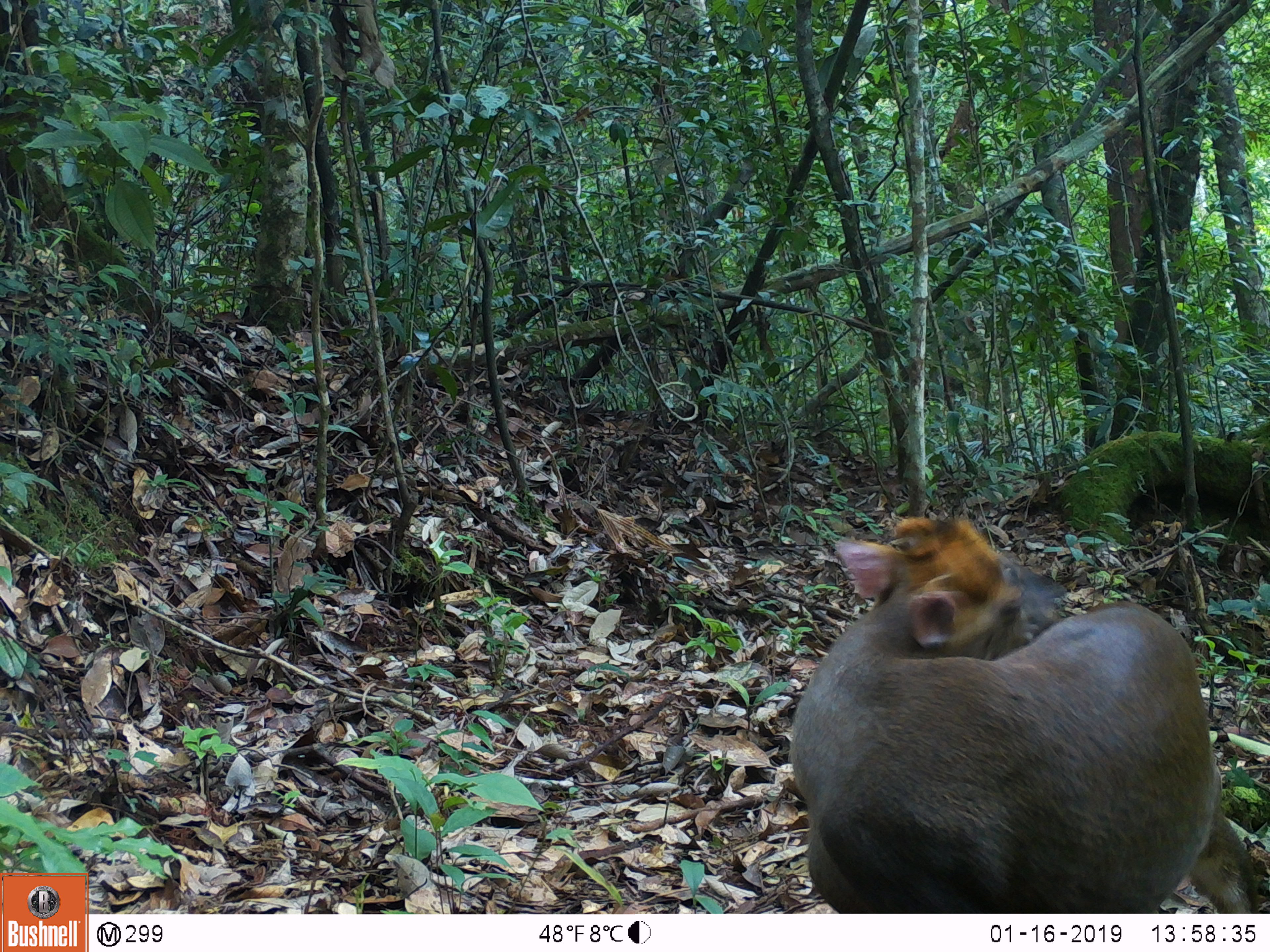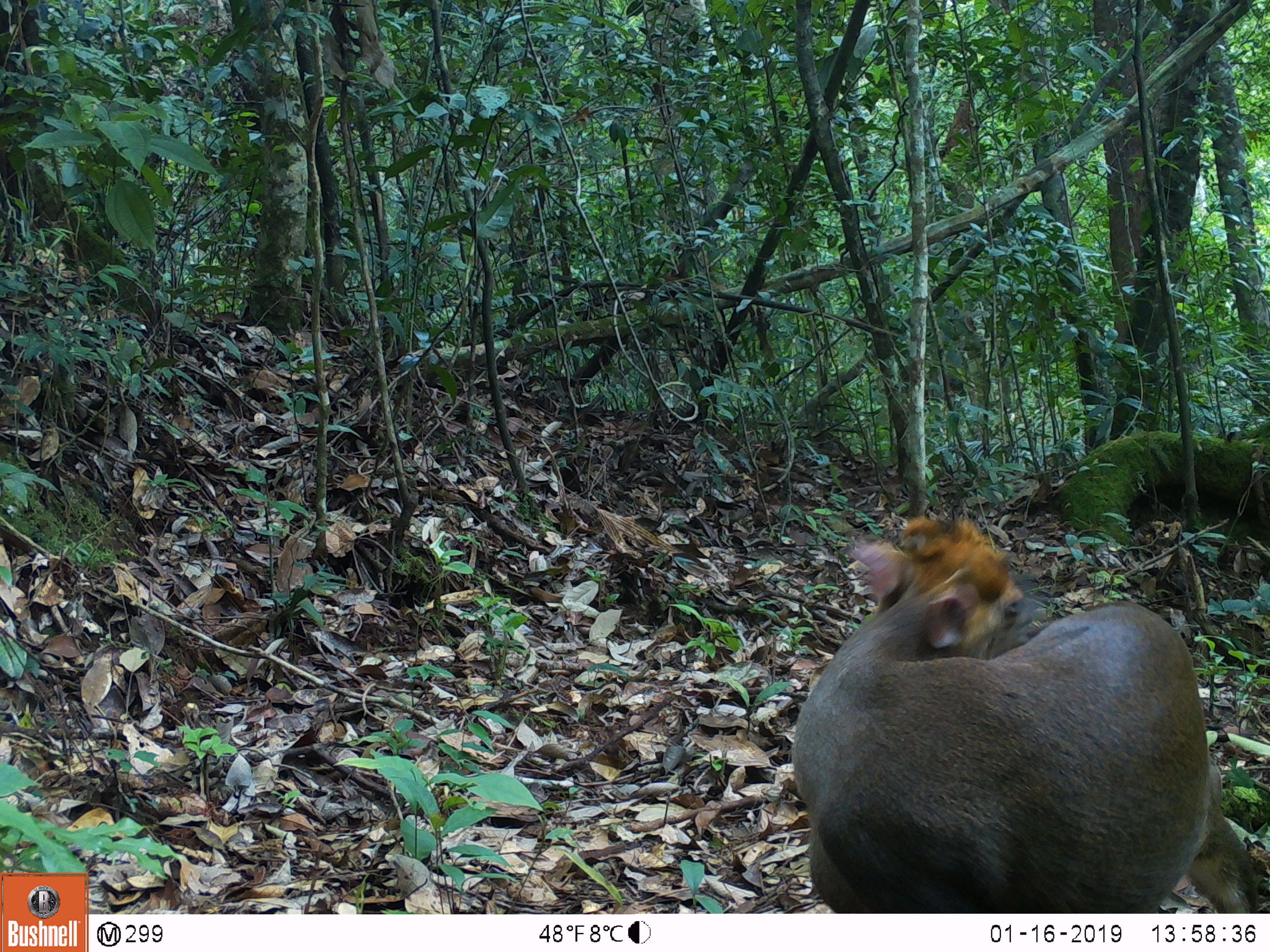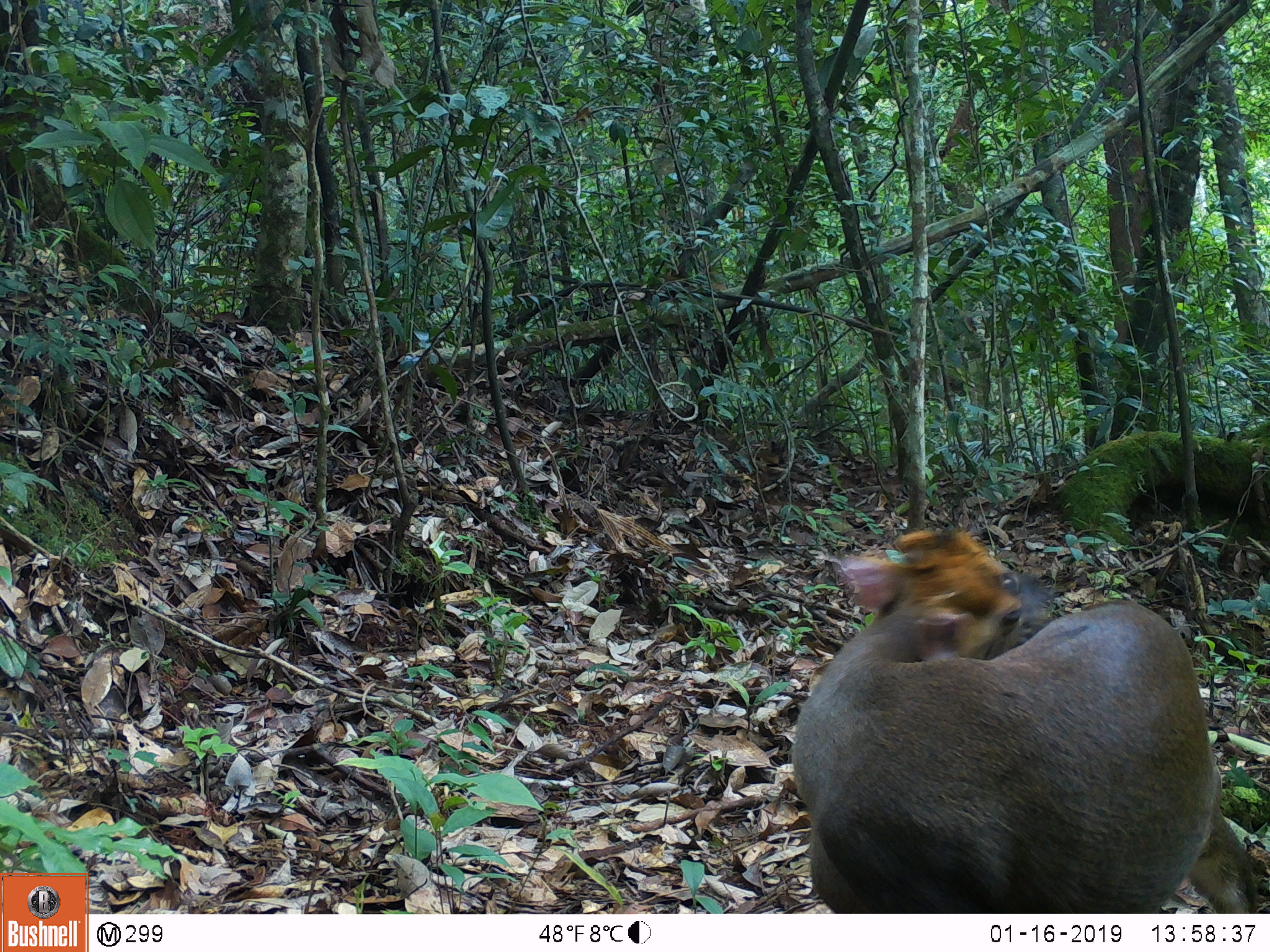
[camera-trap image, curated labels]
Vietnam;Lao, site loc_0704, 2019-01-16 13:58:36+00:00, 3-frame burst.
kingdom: Animalia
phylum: Chordata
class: Mammalia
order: Artiodactyla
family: Cervidae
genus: Muntiacus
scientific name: Muntiacus rooseveltorum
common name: roosevelt's muntjac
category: roosevelts muntjac group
Roosevelts muntjac group (roosevelt's muntjac) (Muntiacus rooseveltorum). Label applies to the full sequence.